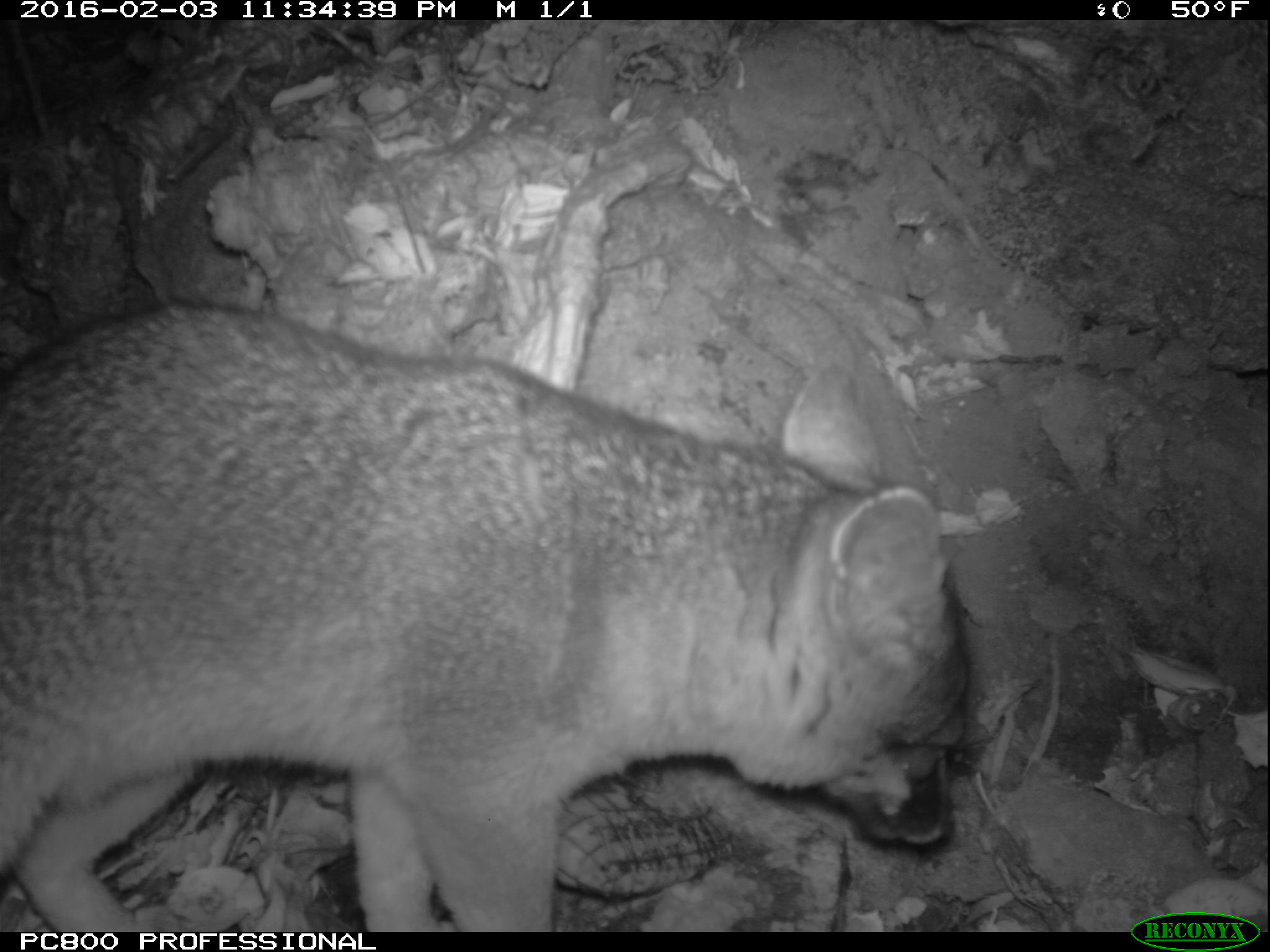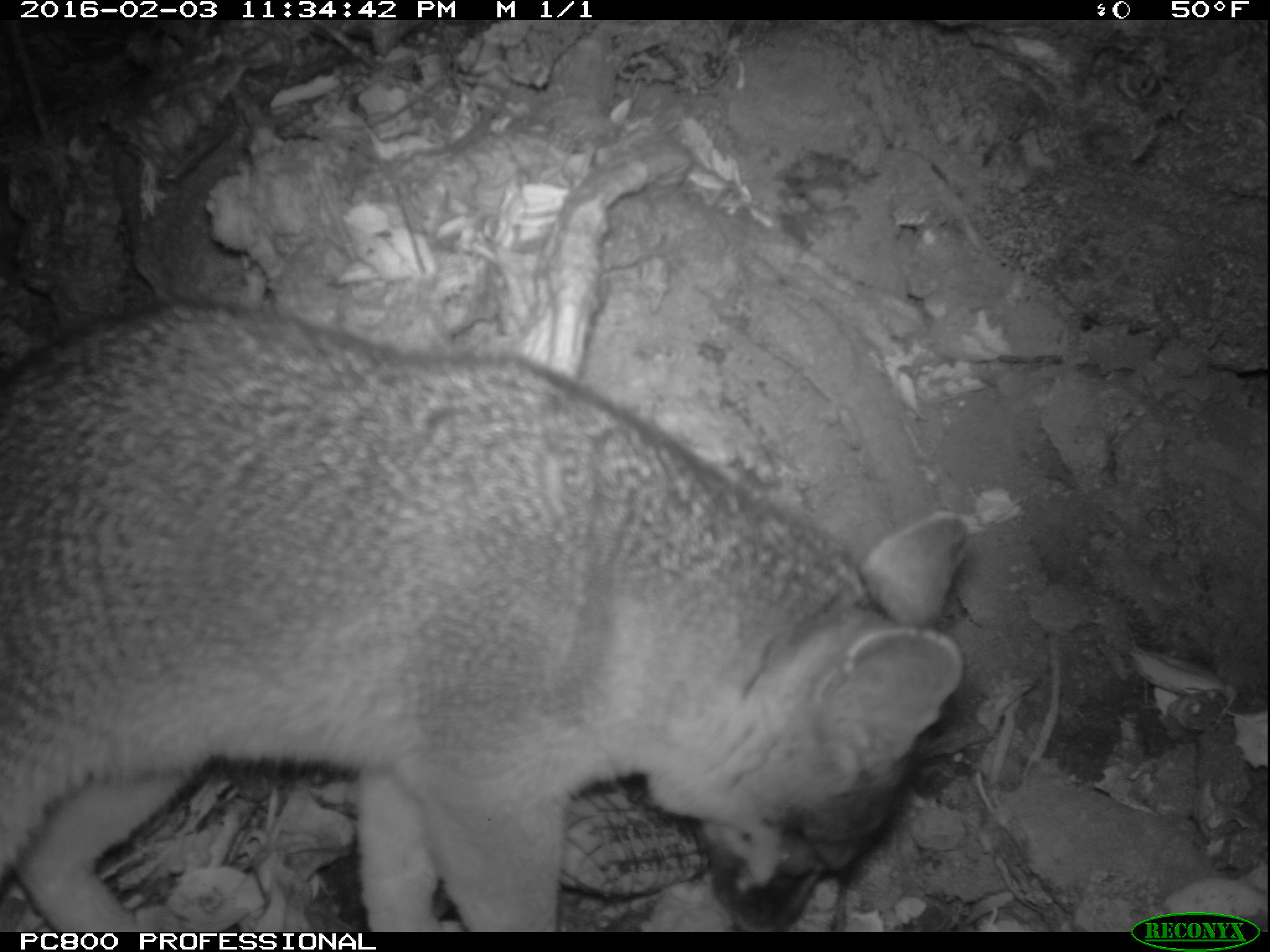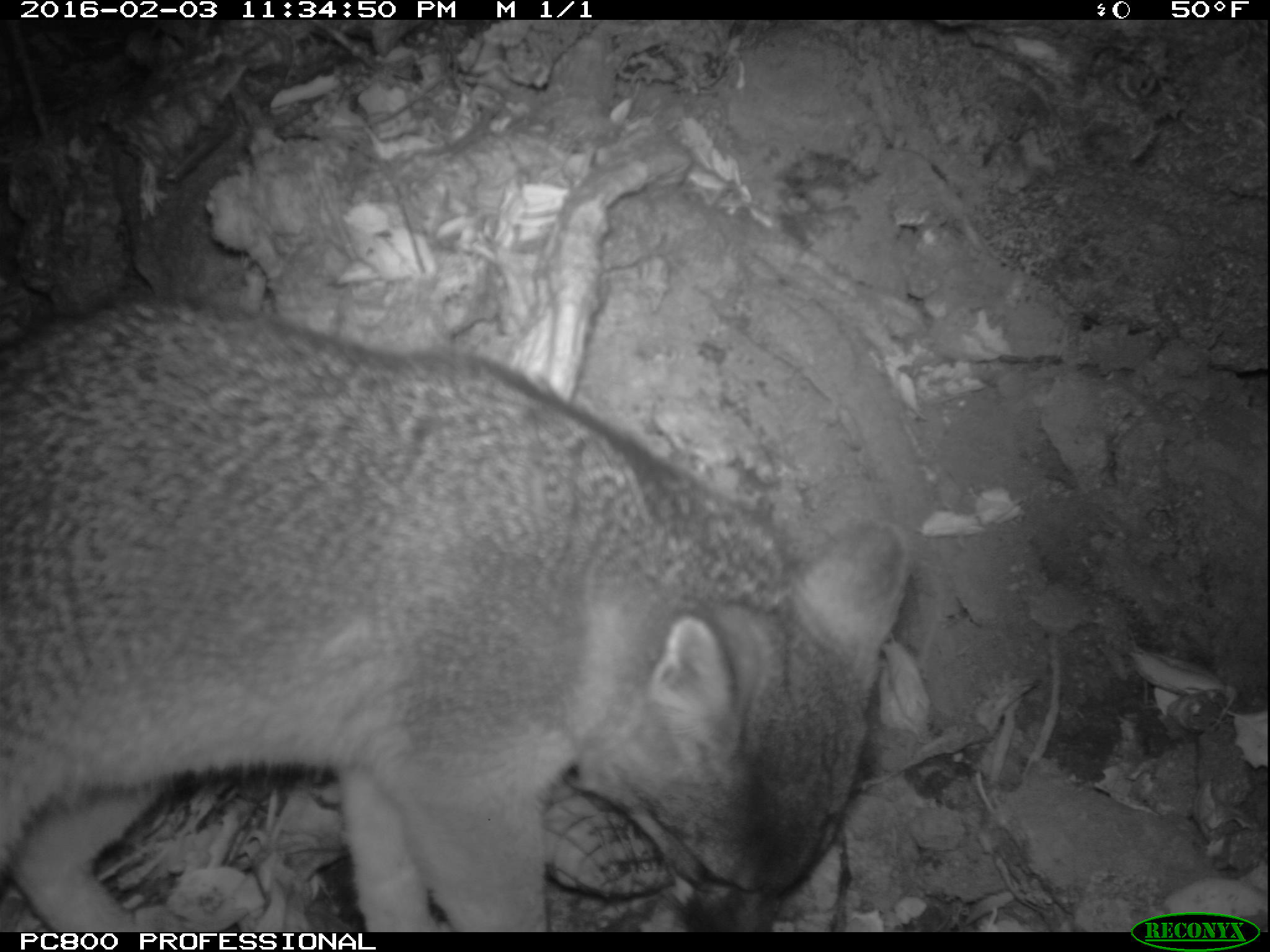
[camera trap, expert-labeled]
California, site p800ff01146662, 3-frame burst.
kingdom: Animalia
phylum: Chordata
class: Mammalia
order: Carnivora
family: Canidae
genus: Urocyon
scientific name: Urocyon littoralis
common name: island fox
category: fox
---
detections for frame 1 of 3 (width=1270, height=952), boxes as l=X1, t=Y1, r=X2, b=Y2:
fox: l=0, t=294, r=972, b=933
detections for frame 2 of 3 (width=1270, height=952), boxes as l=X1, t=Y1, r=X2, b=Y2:
fox: l=0, t=299, r=970, b=931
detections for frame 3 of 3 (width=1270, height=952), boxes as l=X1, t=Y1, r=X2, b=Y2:
fox: l=0, t=296, r=911, b=932